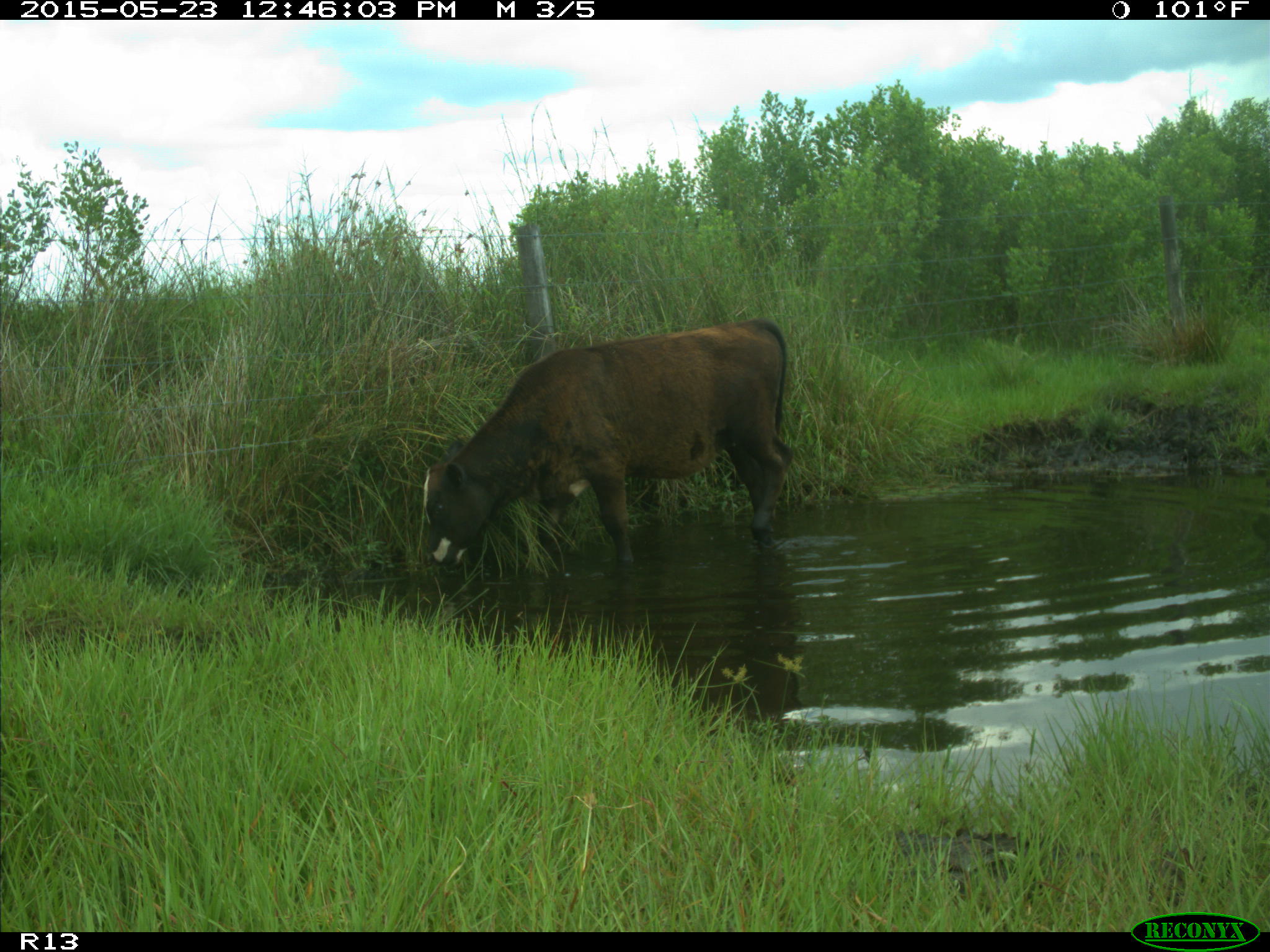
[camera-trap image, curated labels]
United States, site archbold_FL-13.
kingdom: Animalia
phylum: Chordata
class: Mammalia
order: Artiodactyla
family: Bovidae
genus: Bos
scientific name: Bos taurus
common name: domestic cow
Bos taurus (domestic cow).